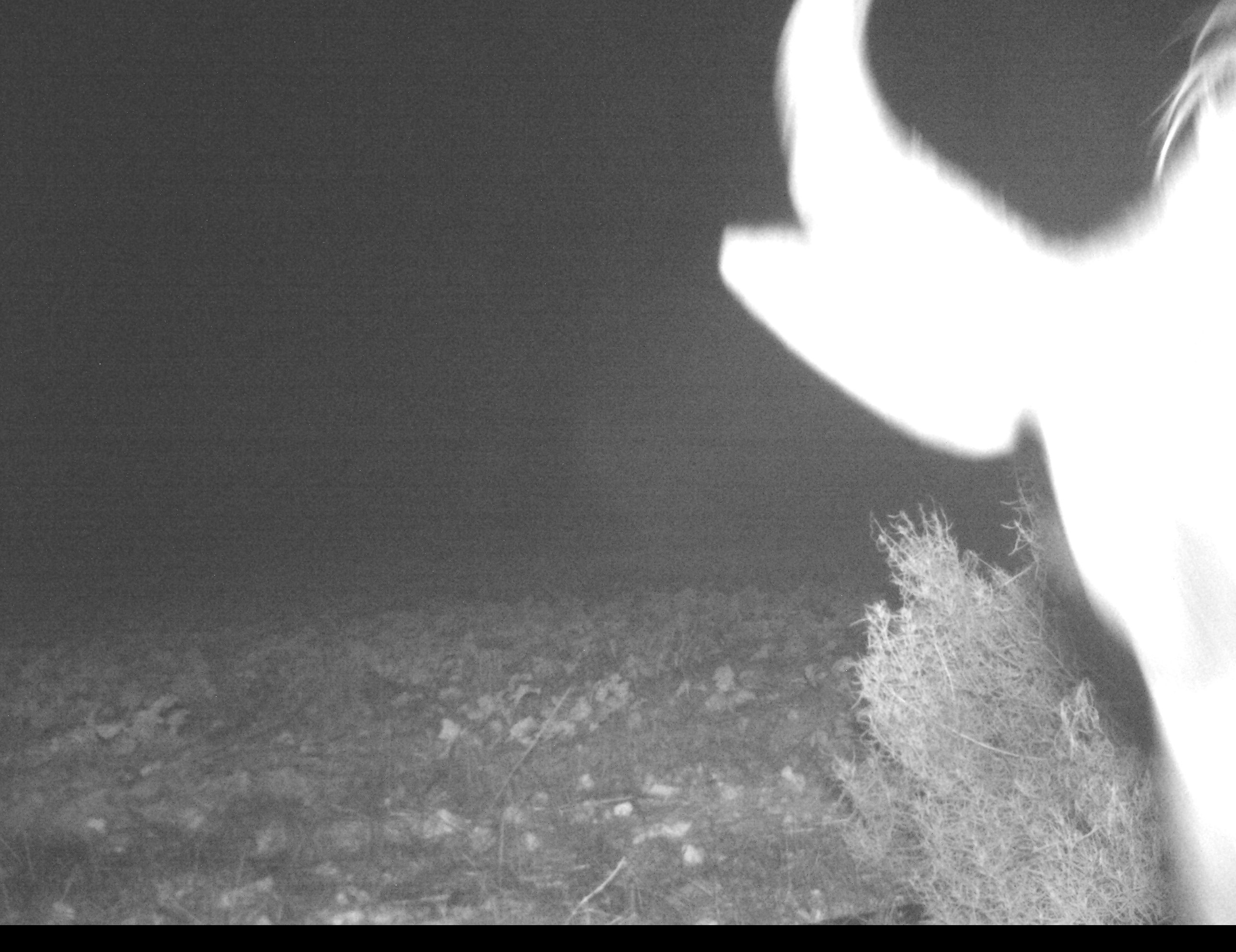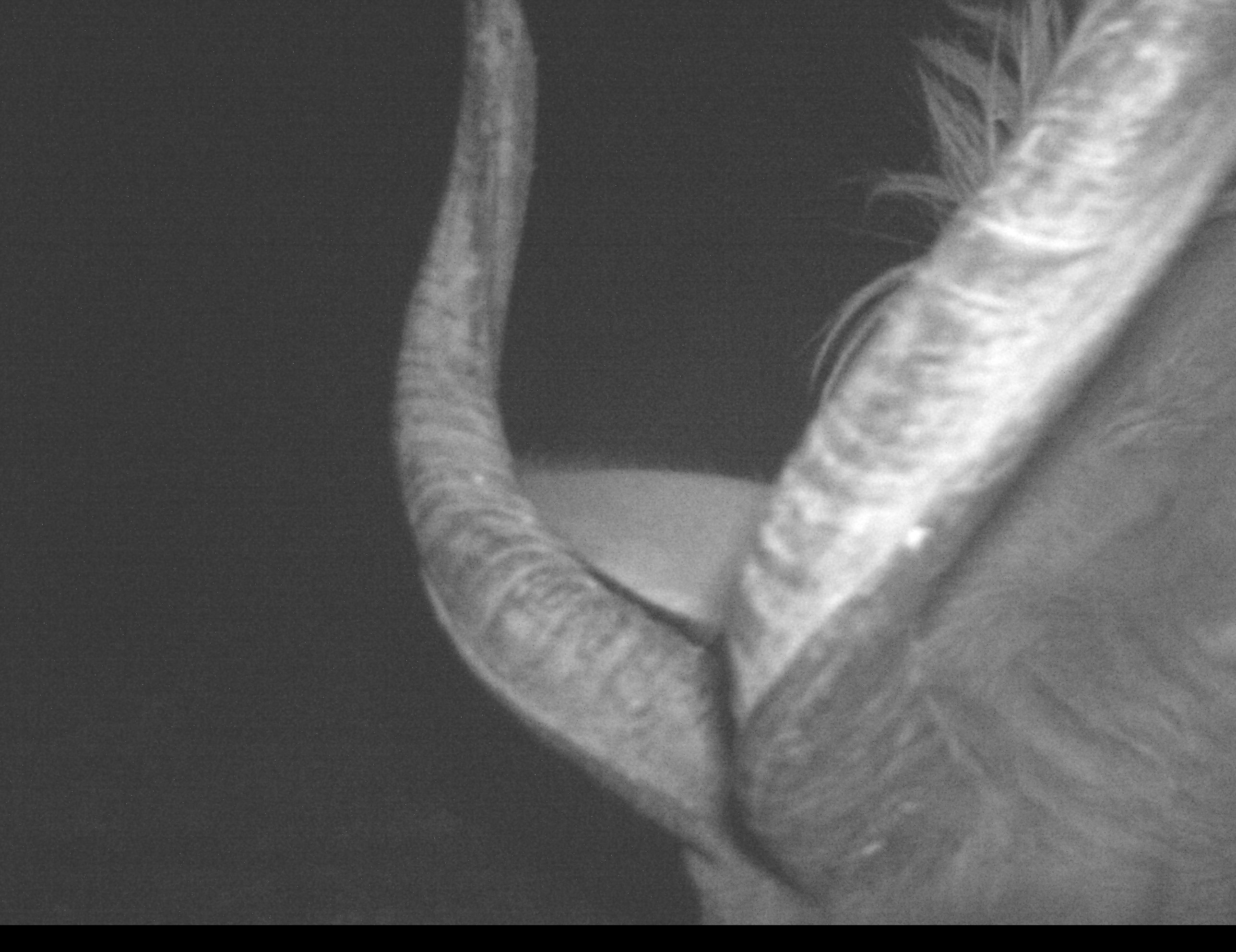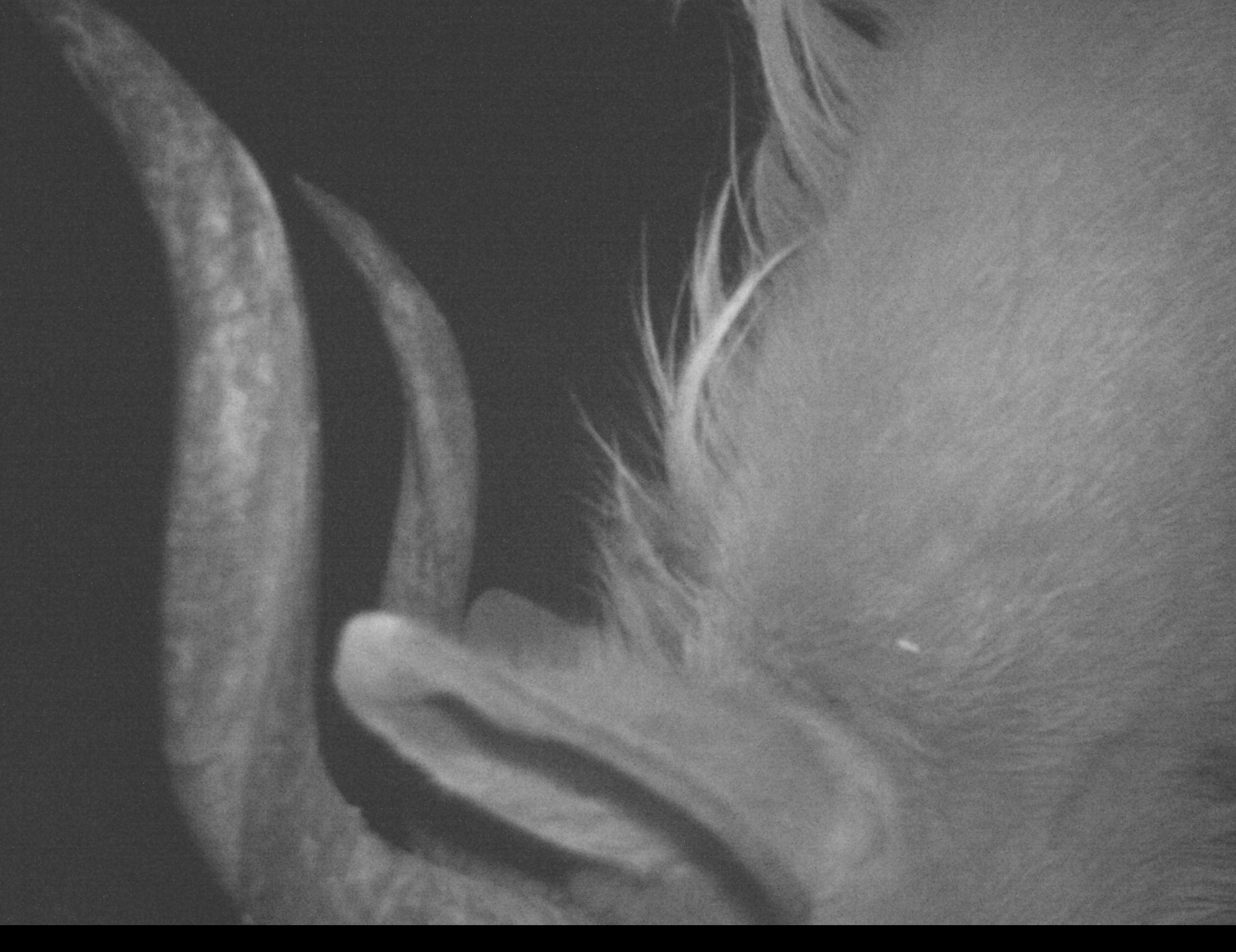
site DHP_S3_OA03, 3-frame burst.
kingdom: Animalia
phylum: Chordata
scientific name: Vertebrata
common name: domestic animal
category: domesticanimal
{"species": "domesticanimal (domestic animal) (Vertebrata)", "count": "1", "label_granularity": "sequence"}